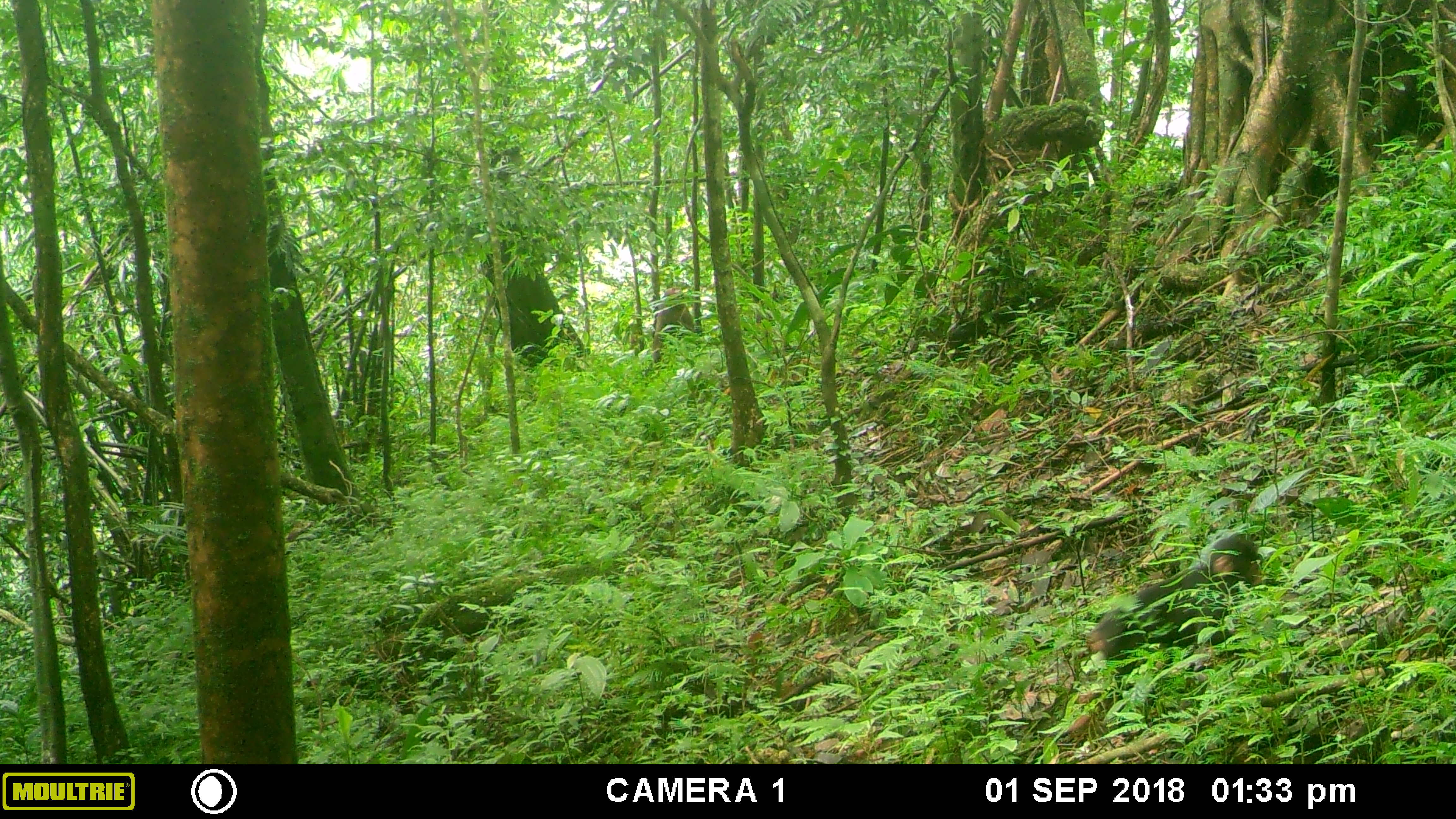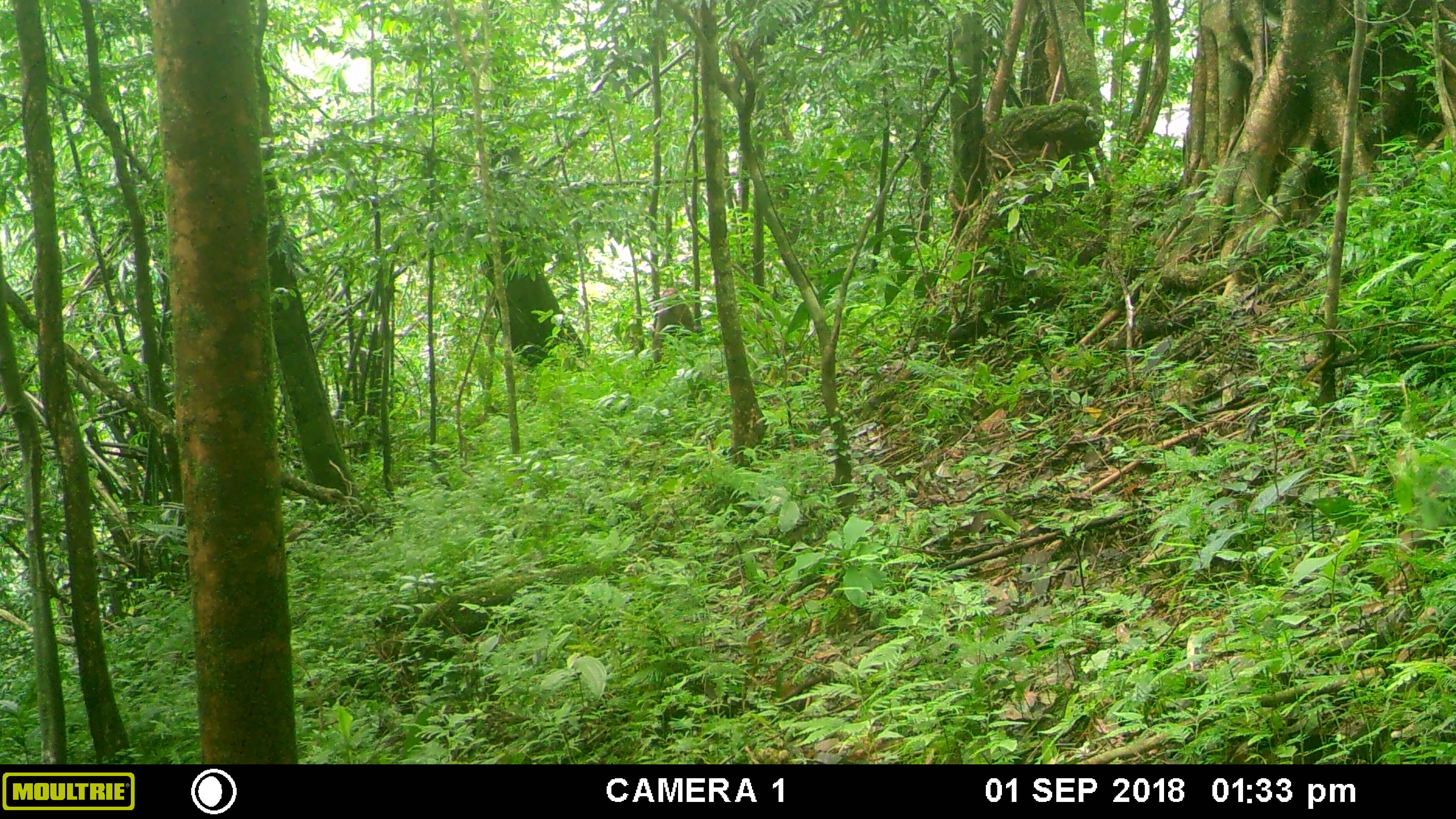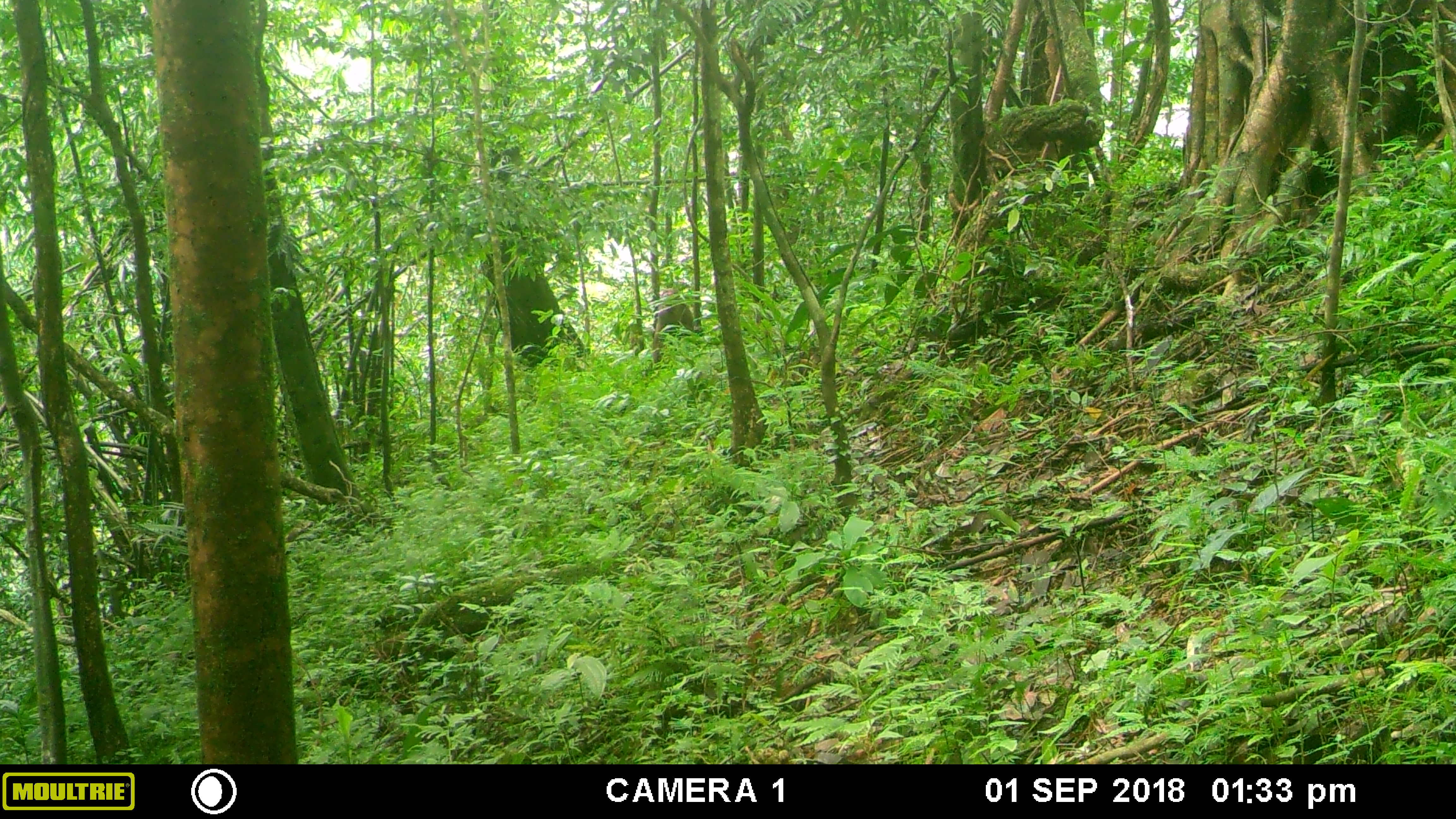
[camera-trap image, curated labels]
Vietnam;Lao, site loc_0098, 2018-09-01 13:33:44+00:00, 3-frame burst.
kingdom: Animalia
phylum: Chordata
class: Mammalia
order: Primates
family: Cercopithecidae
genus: Macaca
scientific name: Macaca arctoides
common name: stump-tailed macaque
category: stump tailed macaque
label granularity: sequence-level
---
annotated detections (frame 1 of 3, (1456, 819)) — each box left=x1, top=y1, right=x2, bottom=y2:
stump tailed macaque: left=1087, top=532, right=1264, bottom=675; left=652, top=286, right=696, bottom=364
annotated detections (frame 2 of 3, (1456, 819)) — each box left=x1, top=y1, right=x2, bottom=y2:
stump tailed macaque: left=653, top=288, right=699, bottom=363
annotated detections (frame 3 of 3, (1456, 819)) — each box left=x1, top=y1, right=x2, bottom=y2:
stump tailed macaque: left=652, top=288, right=700, bottom=364